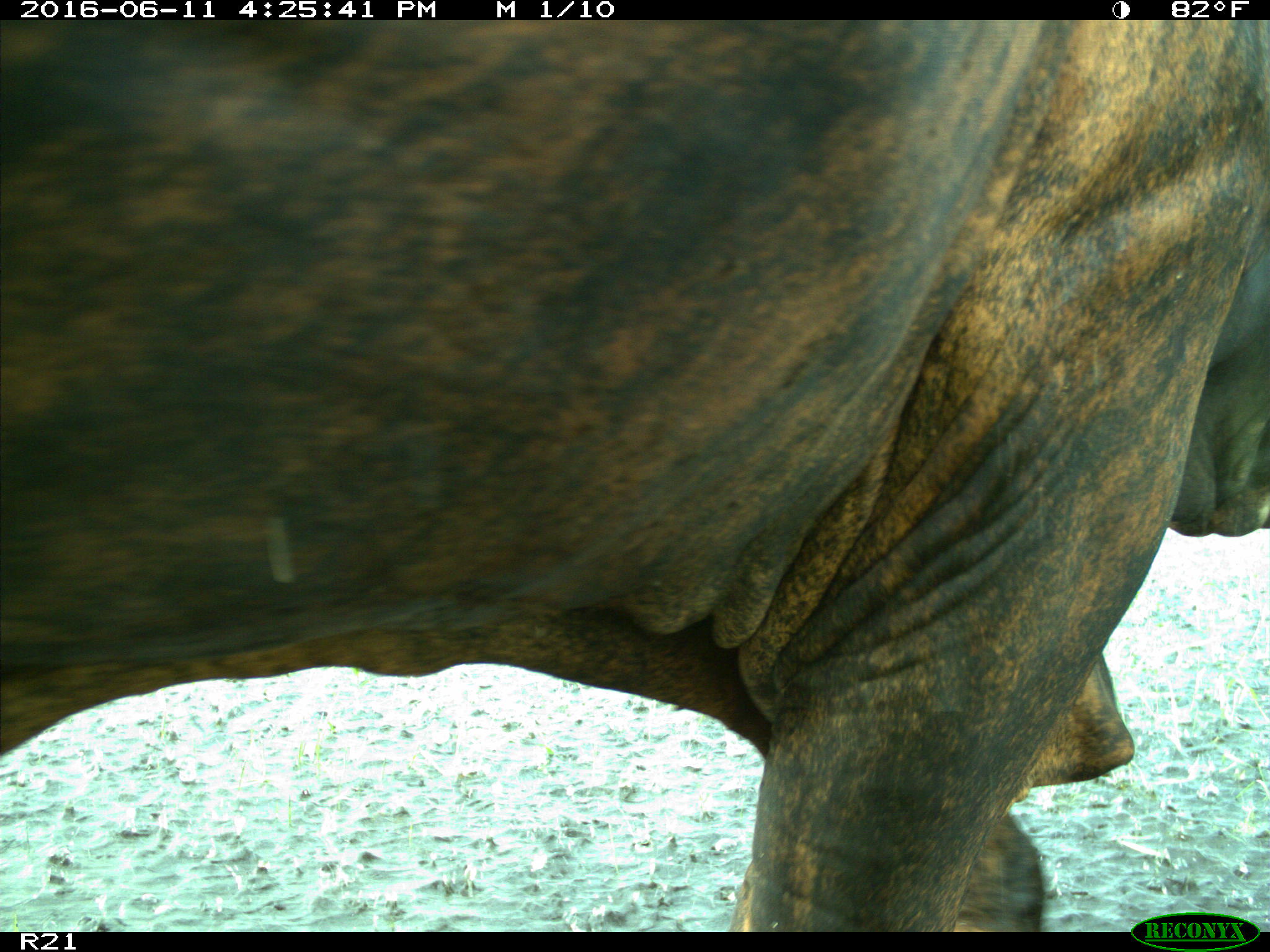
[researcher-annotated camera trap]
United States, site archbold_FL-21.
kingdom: Animalia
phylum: Chordata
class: Mammalia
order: Artiodactyla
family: Bovidae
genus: Bos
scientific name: Bos taurus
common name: domestic cow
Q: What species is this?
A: Bos taurus (domestic cow).